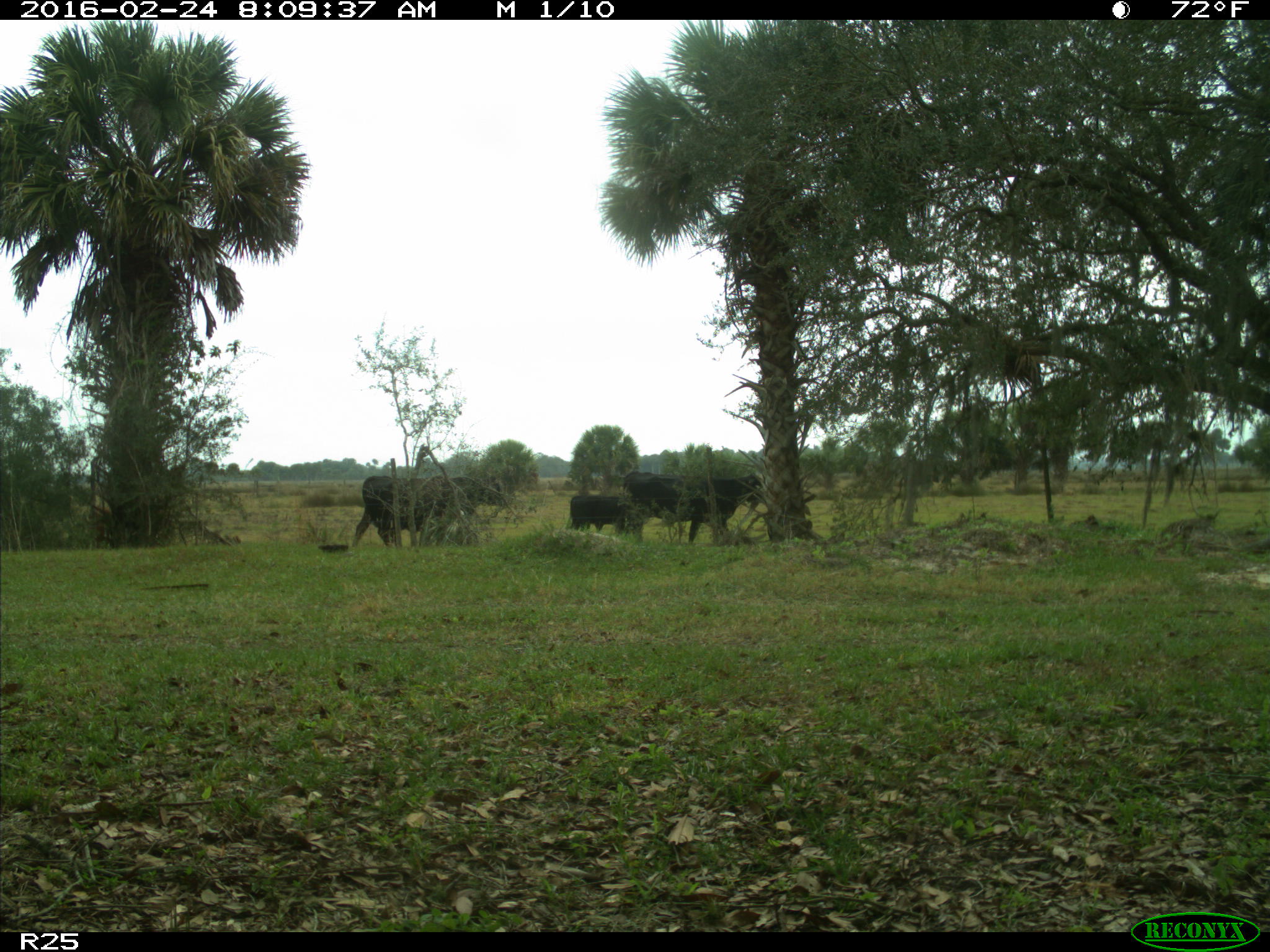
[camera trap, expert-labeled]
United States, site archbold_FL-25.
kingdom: Animalia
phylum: Chordata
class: Mammalia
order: Artiodactyla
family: Bovidae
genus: Bos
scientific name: Bos taurus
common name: domestic cow